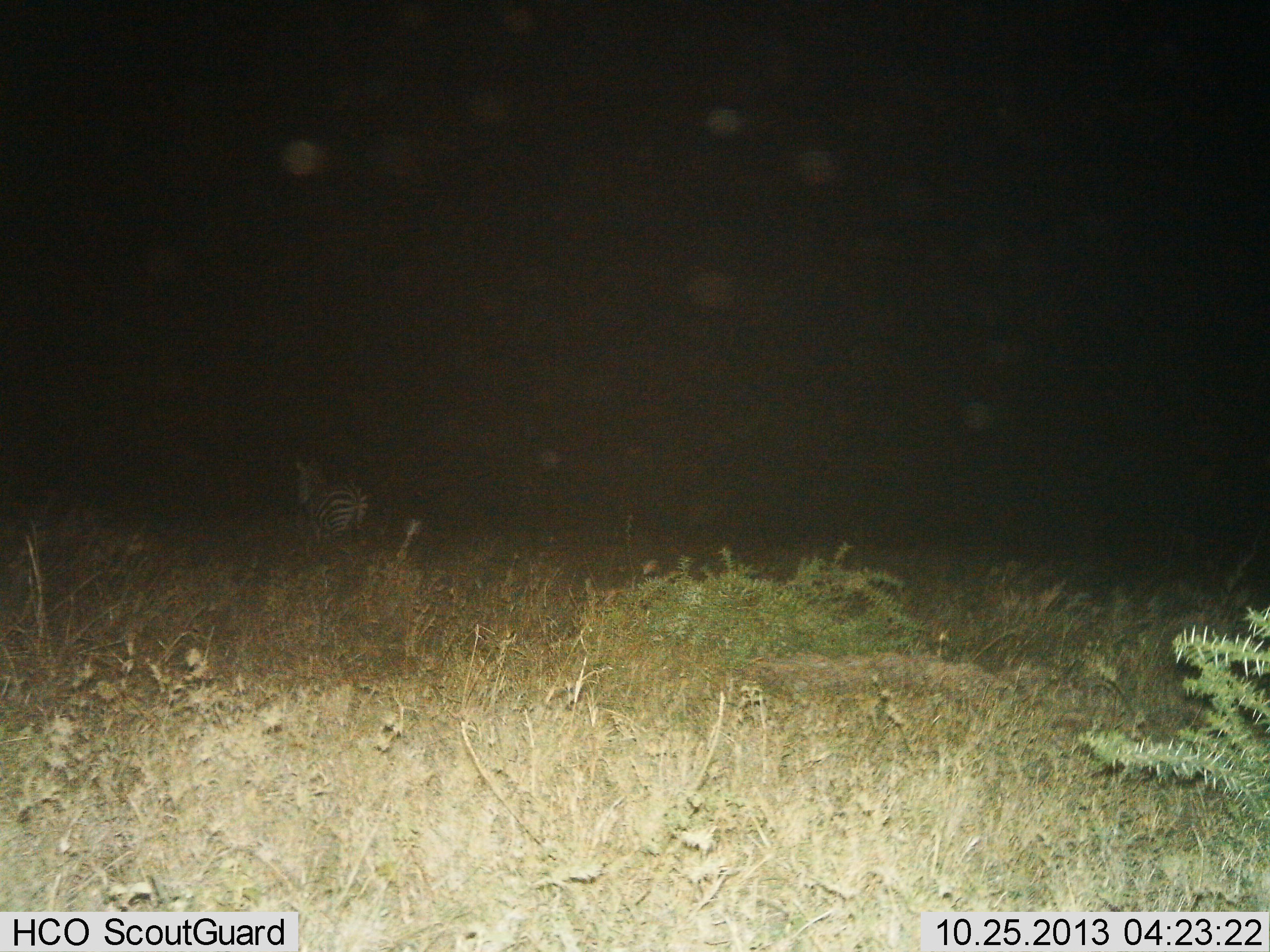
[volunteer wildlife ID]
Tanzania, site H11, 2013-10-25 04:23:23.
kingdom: Animalia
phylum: Chordata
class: Mammalia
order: Perissodactyla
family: Equidae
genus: Equus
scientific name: Equus quagga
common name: plains zebra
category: zebra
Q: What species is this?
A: Zebra (plains zebra) (Equus quagga).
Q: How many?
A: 1.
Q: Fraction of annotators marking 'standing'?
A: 47%.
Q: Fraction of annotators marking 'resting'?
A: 3%.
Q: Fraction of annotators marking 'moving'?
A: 47%.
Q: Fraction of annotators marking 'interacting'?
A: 0%.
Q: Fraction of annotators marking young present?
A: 0%.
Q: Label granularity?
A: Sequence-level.